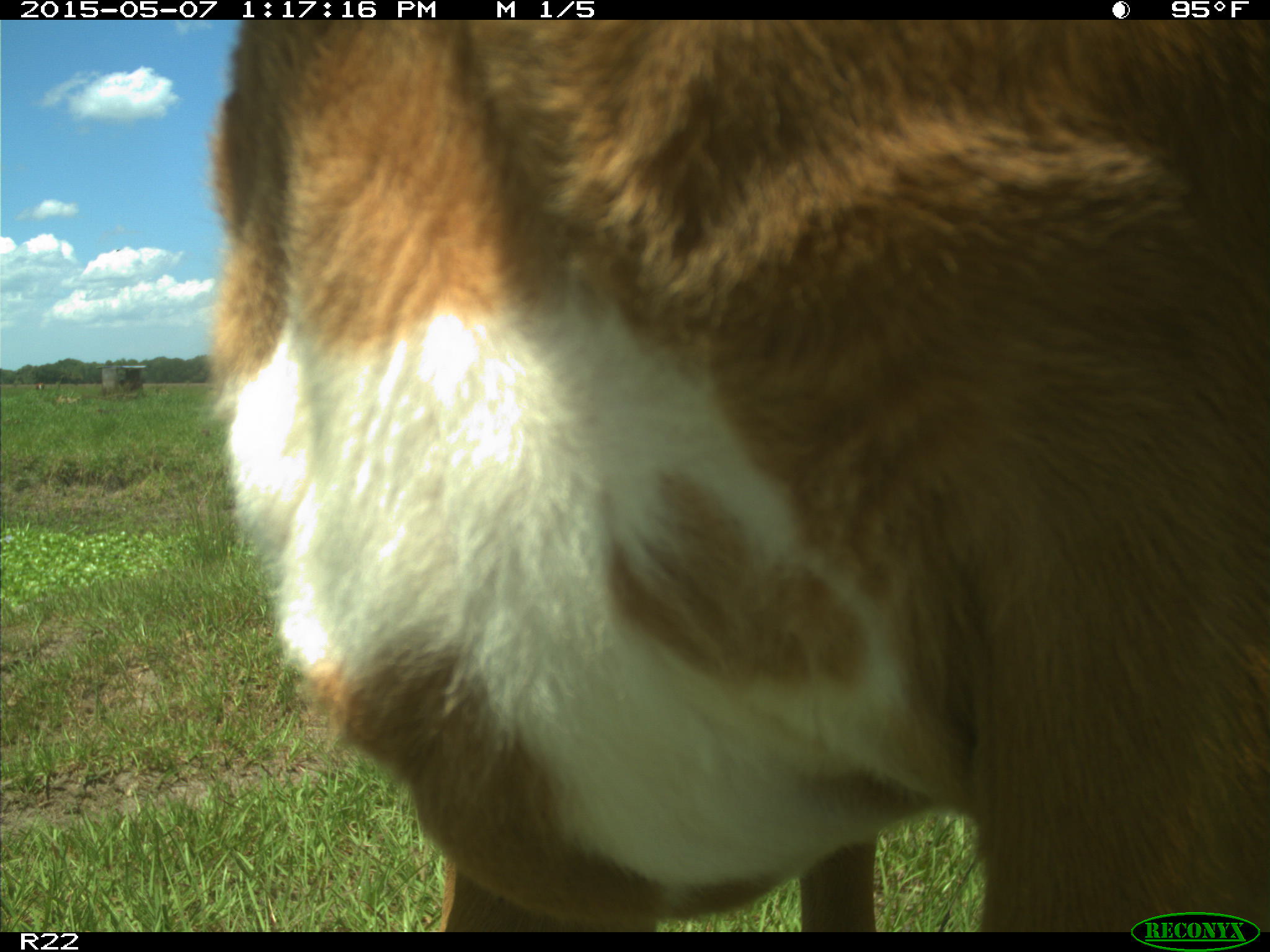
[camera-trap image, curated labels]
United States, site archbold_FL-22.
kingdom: Animalia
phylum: Chordata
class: Mammalia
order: Artiodactyla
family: Bovidae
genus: Bos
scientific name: Bos taurus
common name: domestic cow